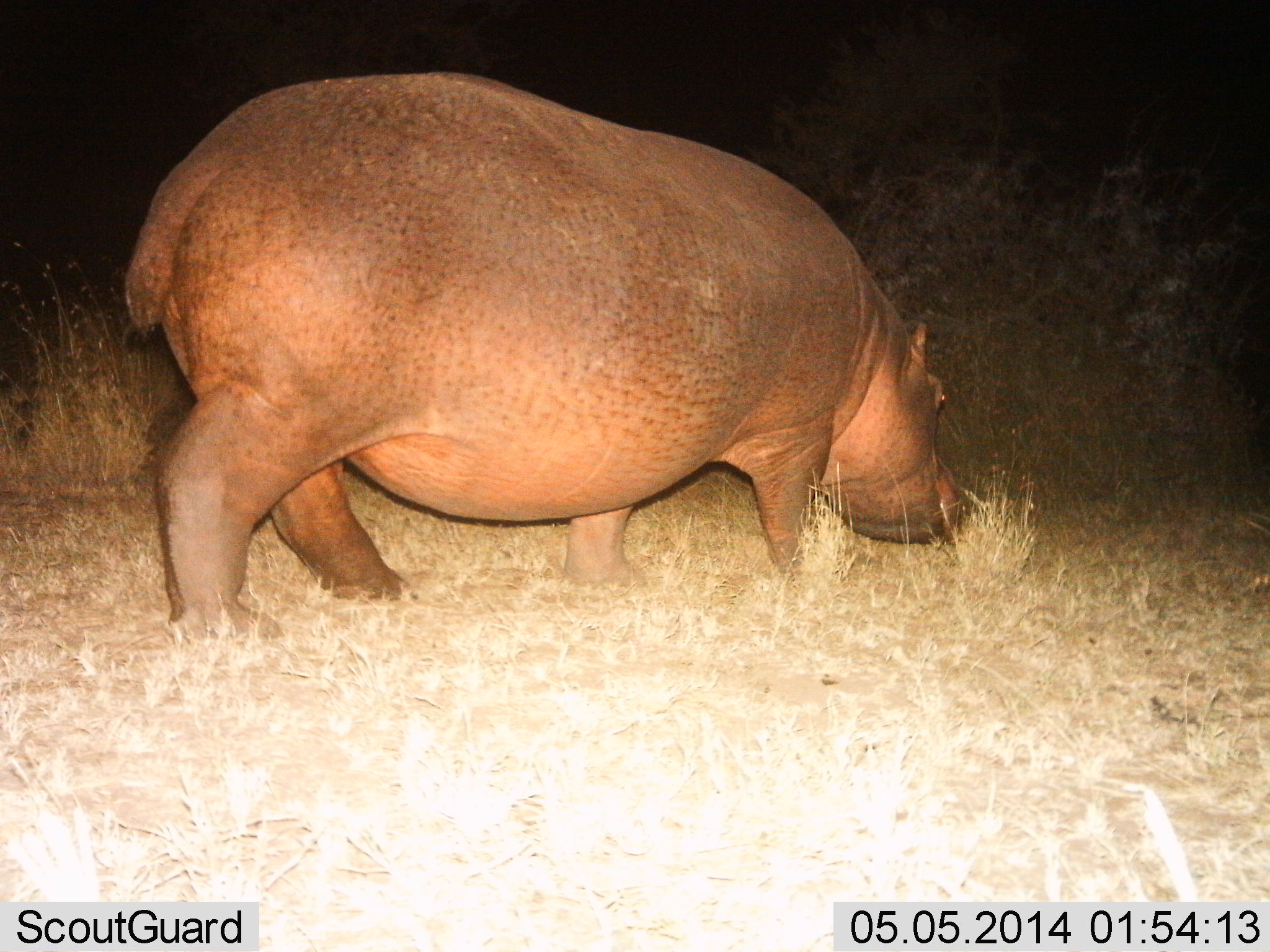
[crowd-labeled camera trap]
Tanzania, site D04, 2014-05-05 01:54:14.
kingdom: Animalia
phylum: Chordata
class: Mammalia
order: Artiodactyla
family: Hippopotamidae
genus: Hippopotamus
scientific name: Hippopotamus amphibius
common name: hippopotamus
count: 1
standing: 0%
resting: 0%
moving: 30%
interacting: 0%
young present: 0%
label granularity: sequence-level